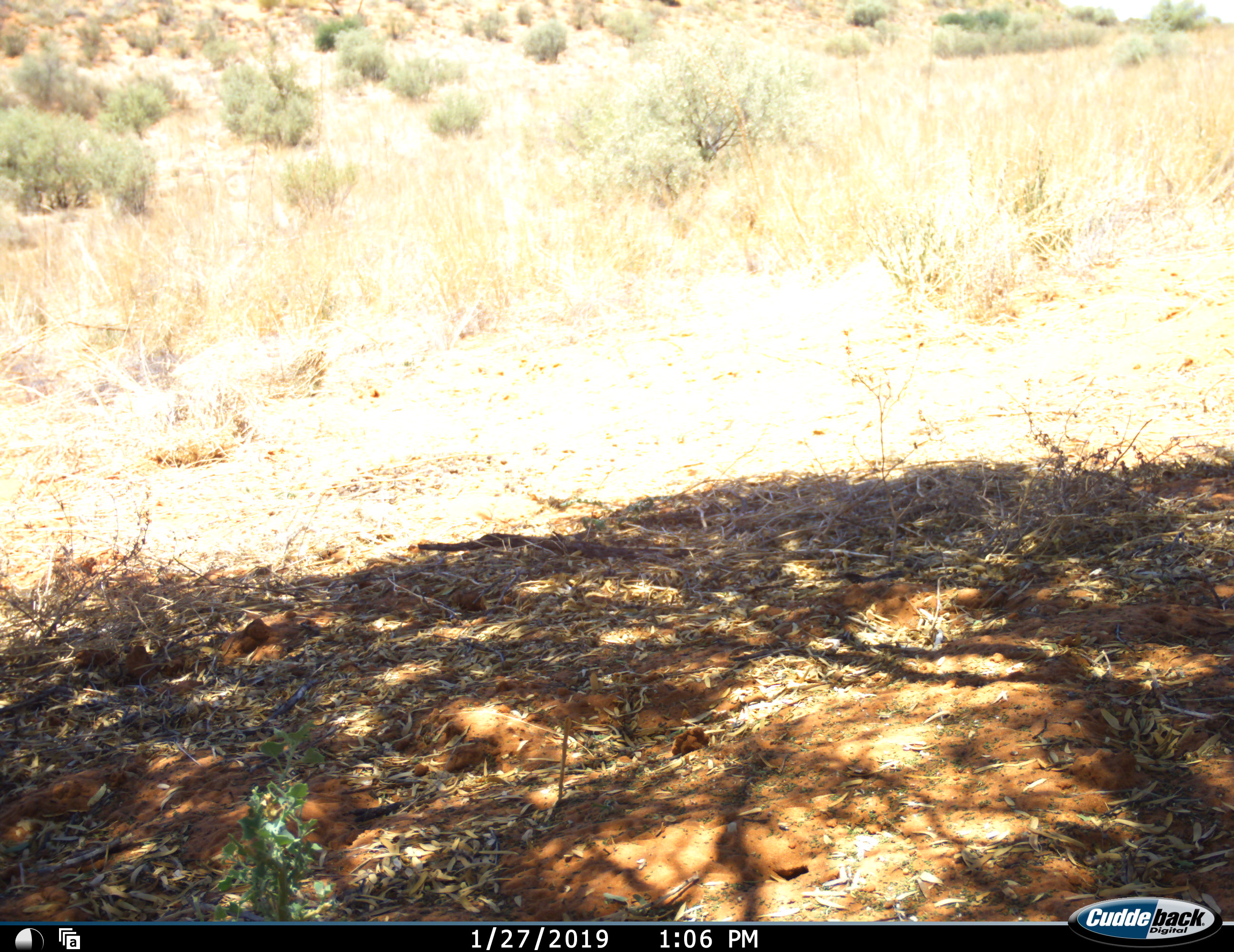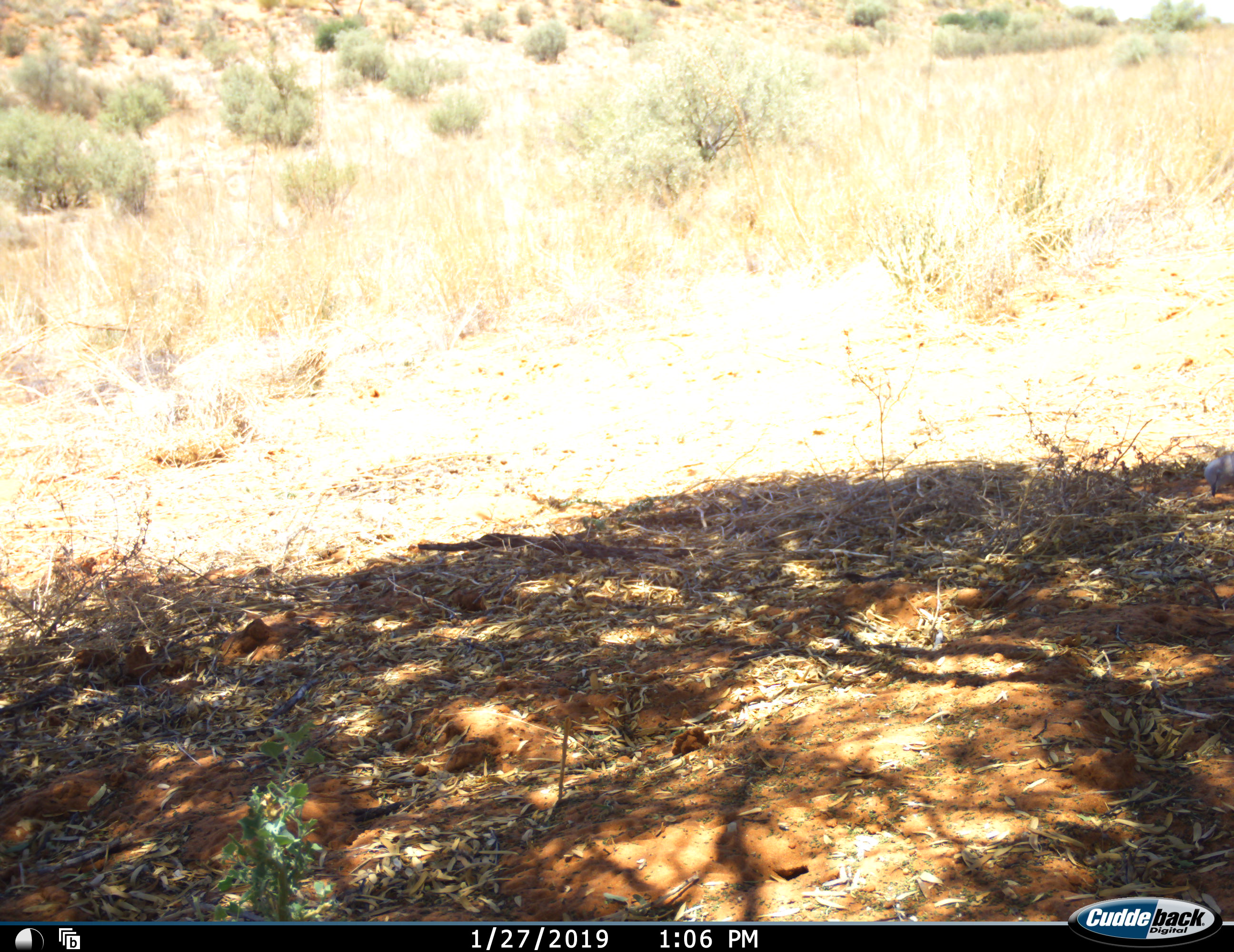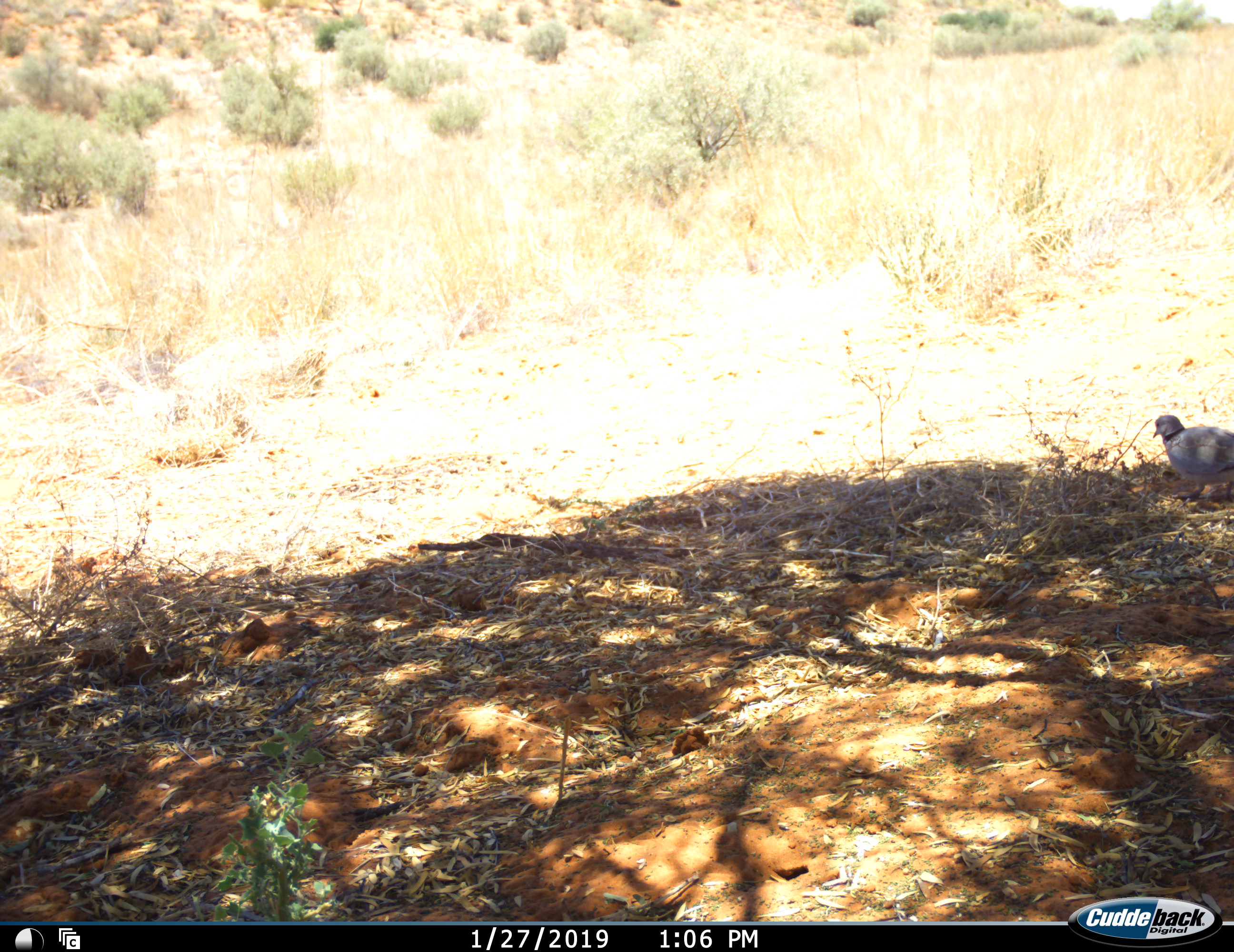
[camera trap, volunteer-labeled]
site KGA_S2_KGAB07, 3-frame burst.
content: unidentified animal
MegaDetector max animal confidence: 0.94